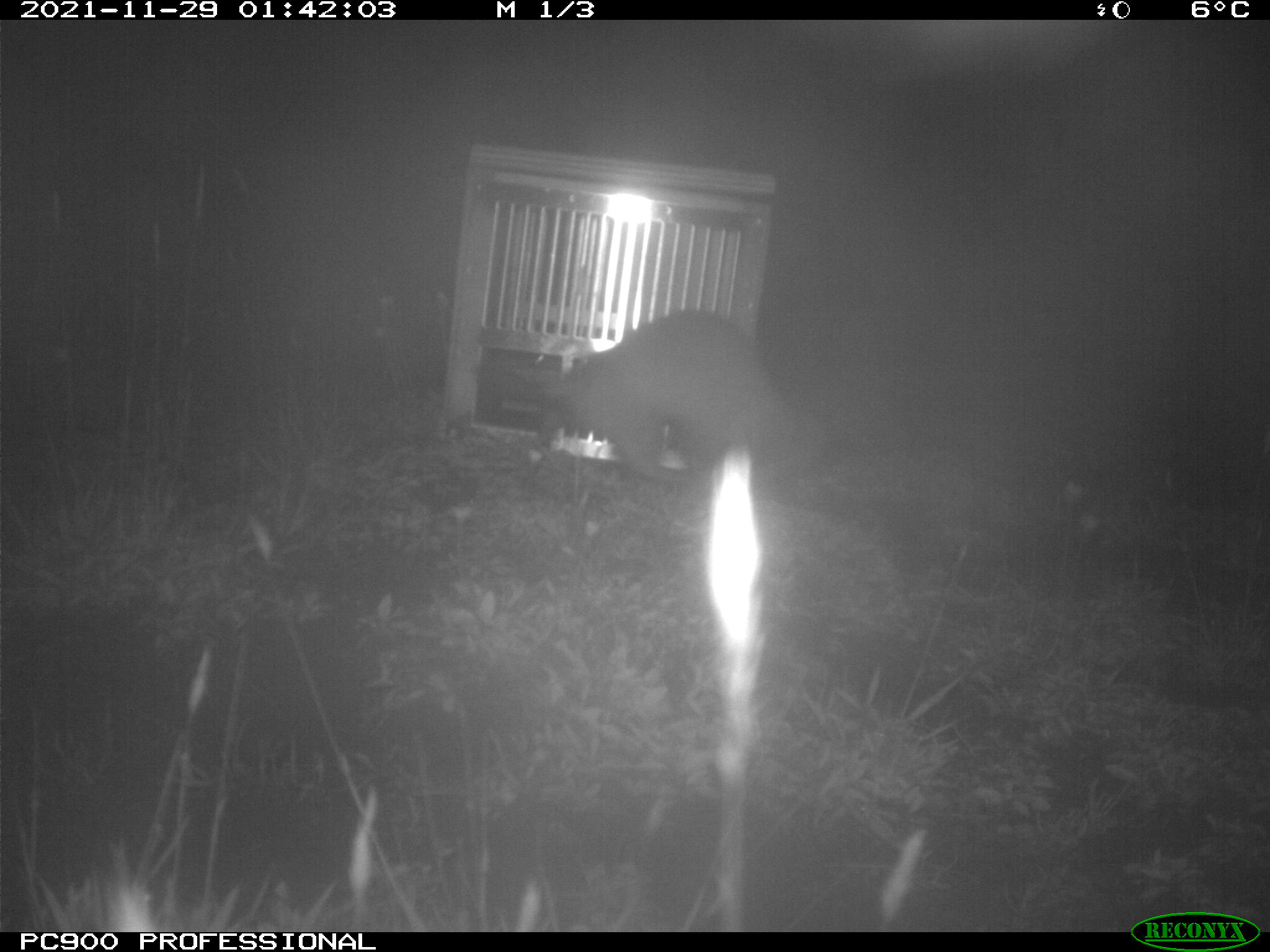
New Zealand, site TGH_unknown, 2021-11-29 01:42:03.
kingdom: Animalia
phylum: Chordata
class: Mammalia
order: Carnivora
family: Mustelidae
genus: Mustela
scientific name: Mustela furo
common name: ferret